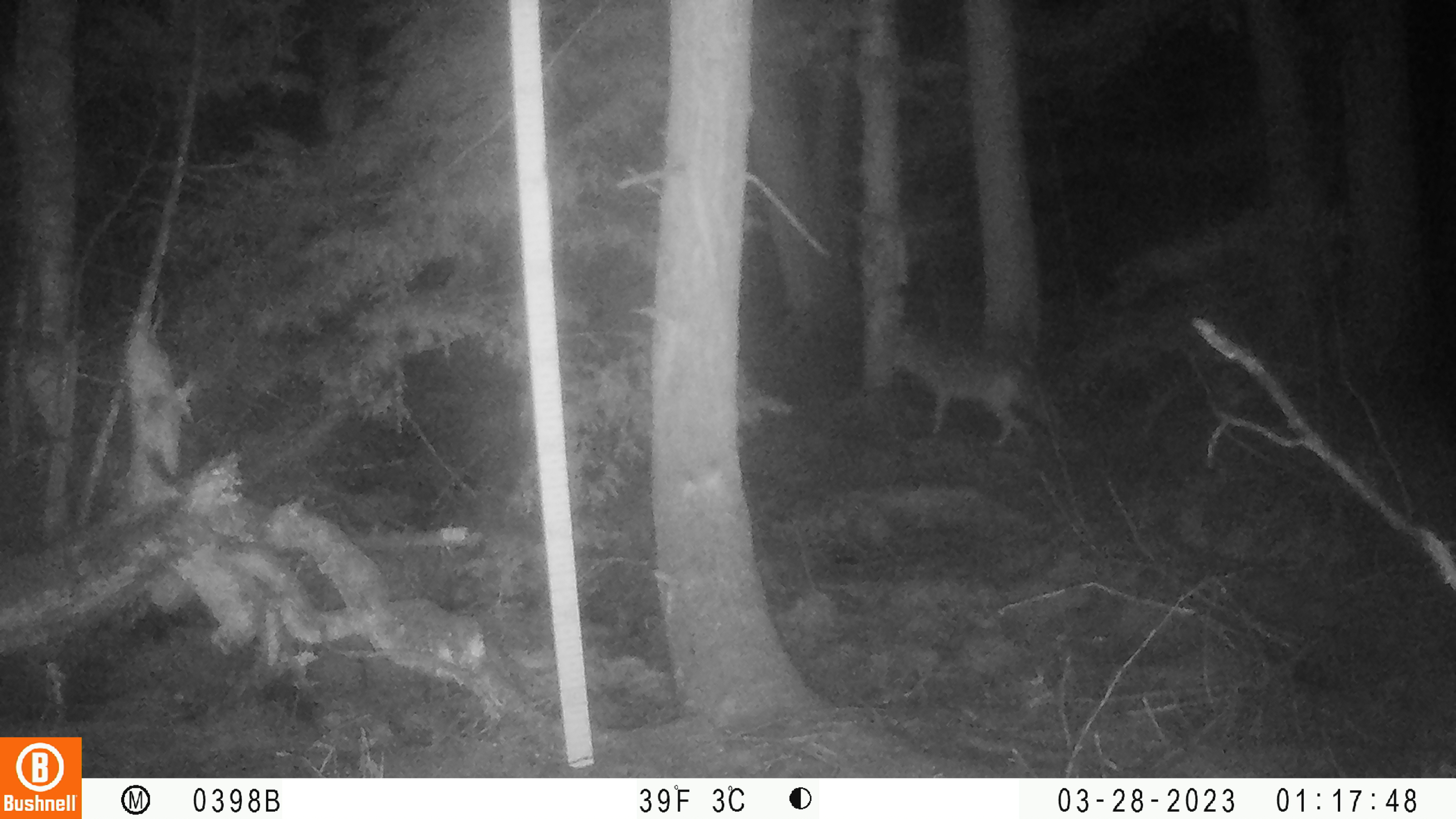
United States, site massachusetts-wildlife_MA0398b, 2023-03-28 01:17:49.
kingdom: Animalia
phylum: Chordata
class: Mammalia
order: Carnivora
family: Canidae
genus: Canis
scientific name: Canis latrans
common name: coyote